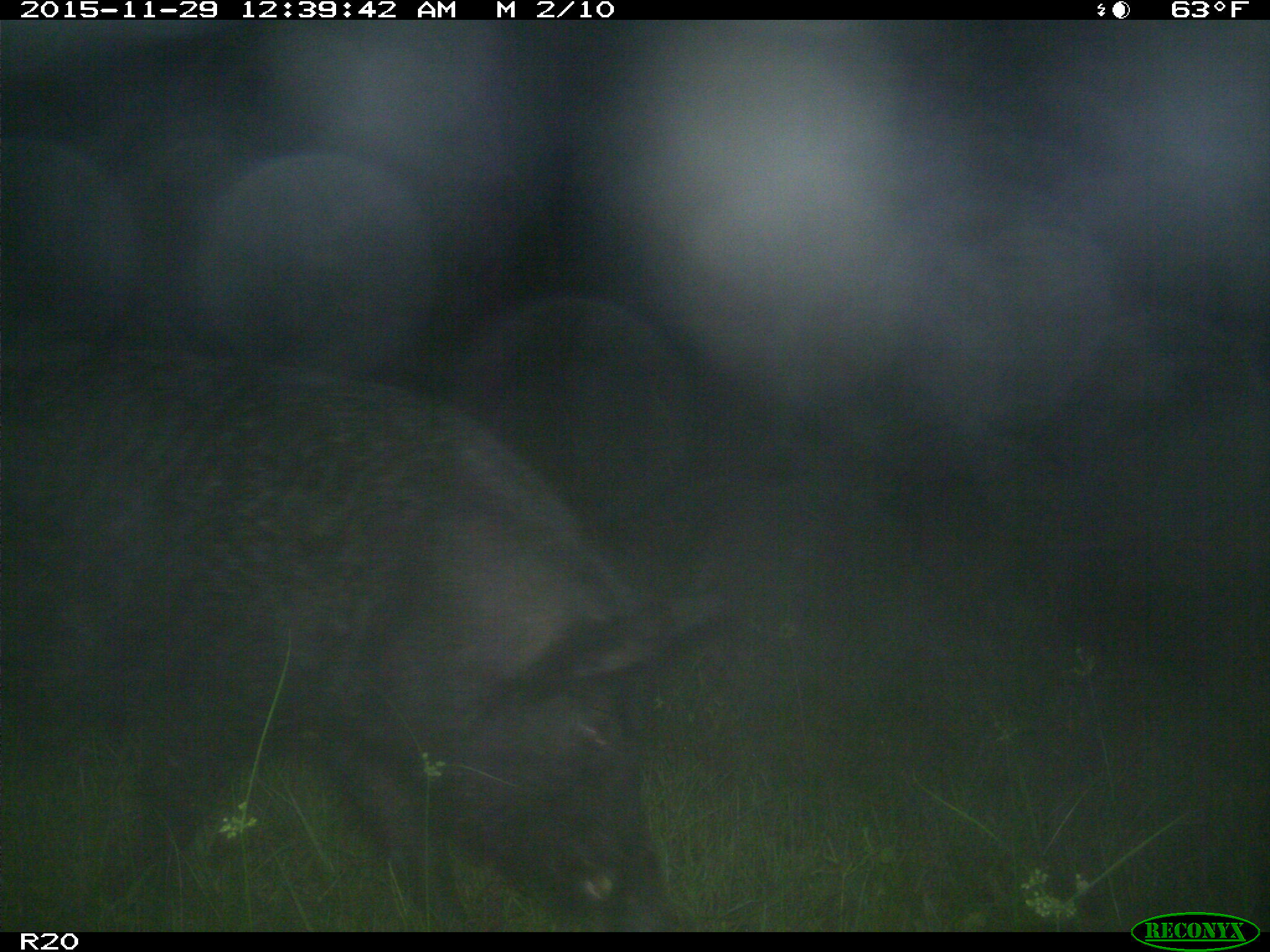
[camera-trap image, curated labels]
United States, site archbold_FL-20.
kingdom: Animalia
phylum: Chordata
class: Mammalia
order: Artiodactyla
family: Suidae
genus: Sus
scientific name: Sus scrofa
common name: wild boar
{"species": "Sus scrofa (wild boar)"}